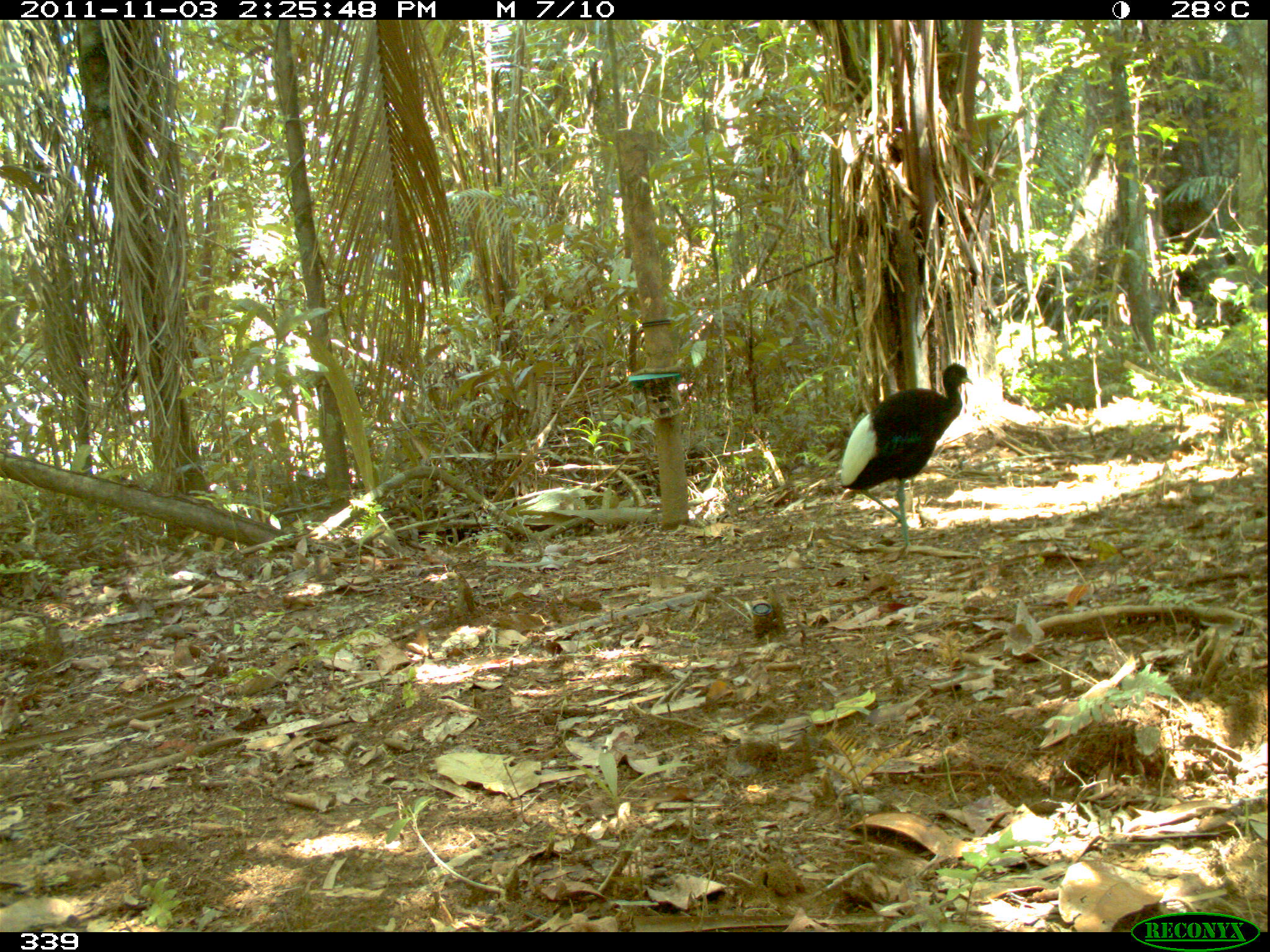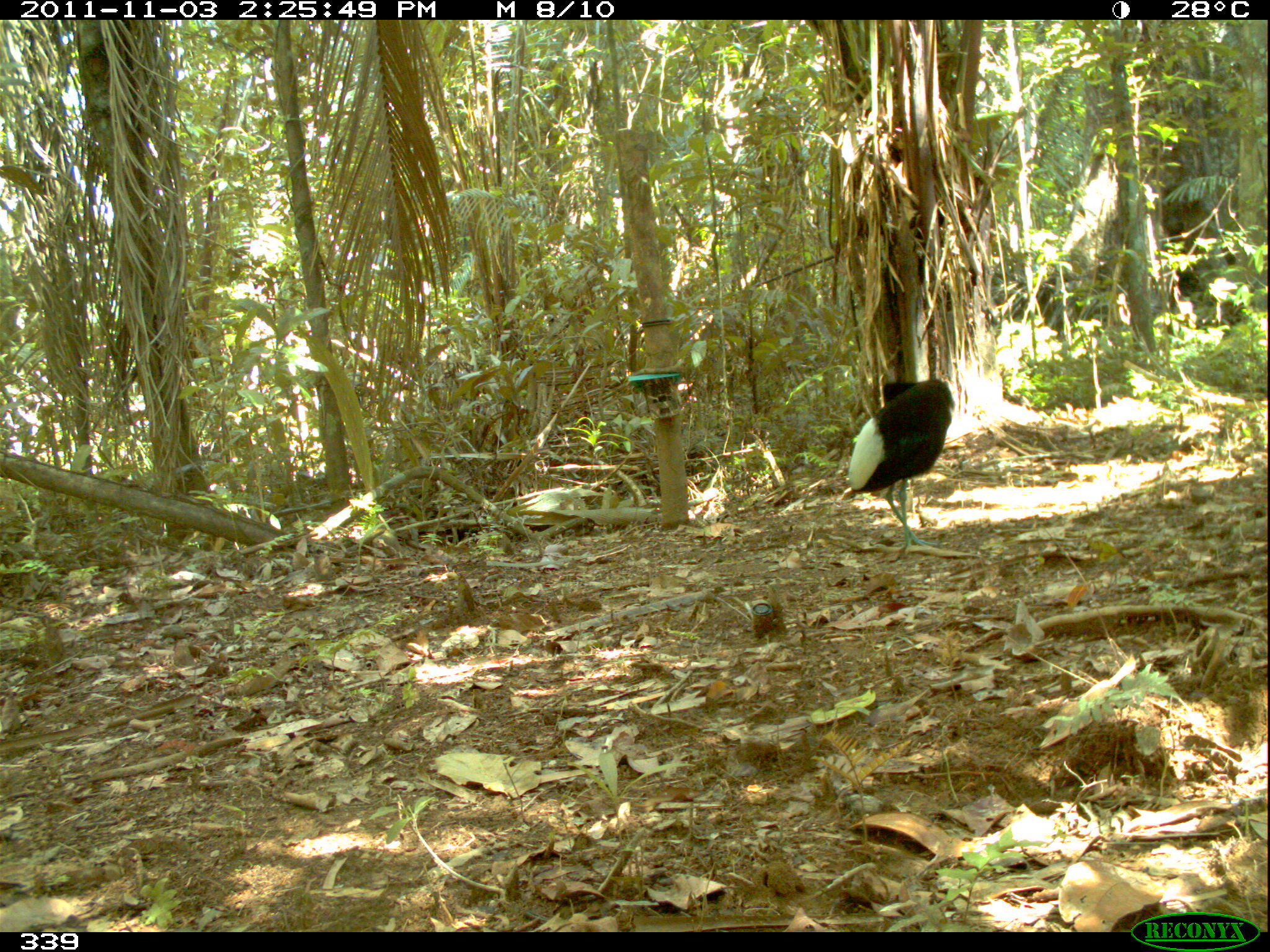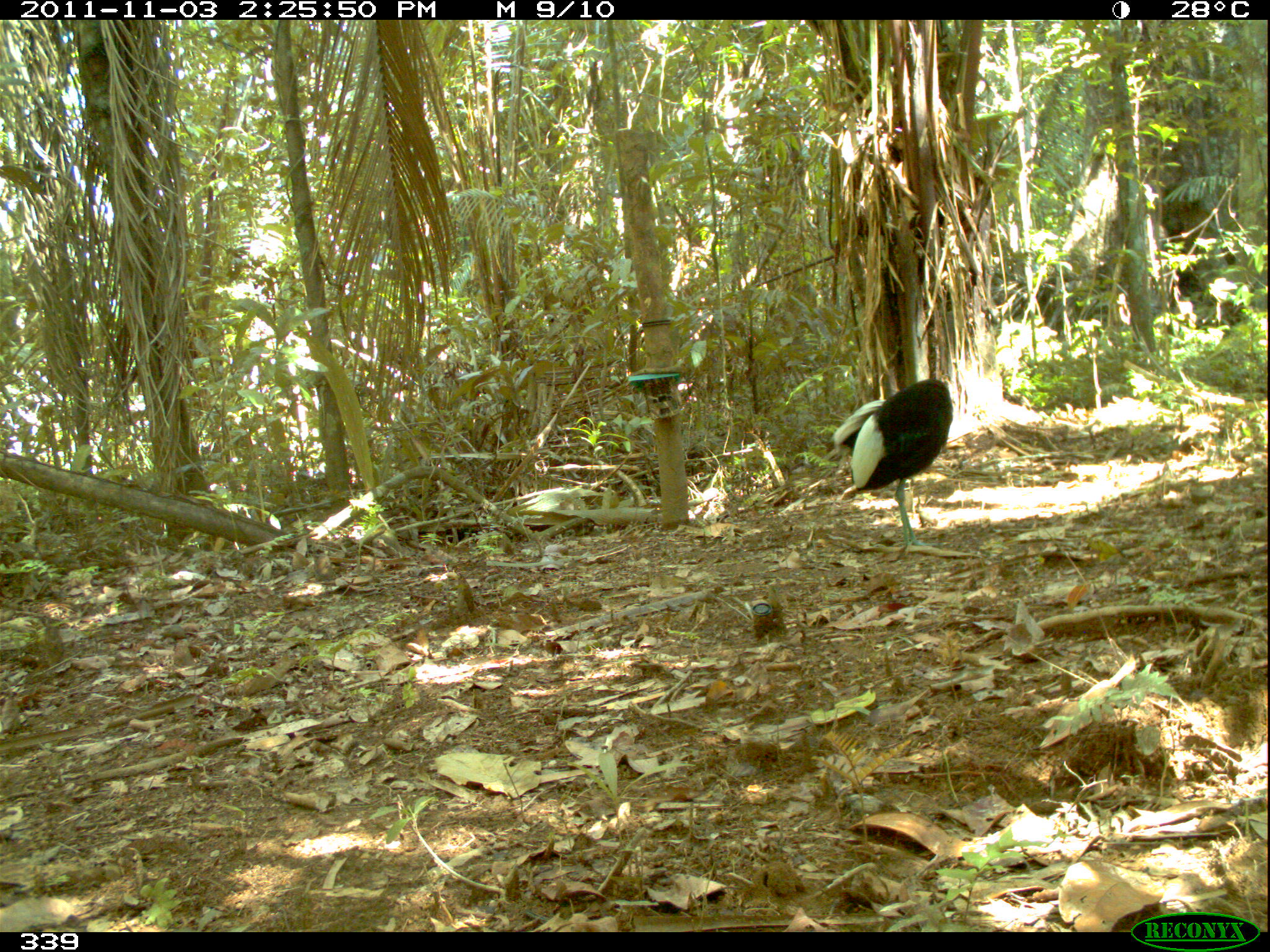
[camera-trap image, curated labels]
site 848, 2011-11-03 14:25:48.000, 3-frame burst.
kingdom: Animalia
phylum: Chordata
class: Aves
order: Gruiformes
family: Psophiidae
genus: Psophia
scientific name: Psophia leucoptera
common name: pale-winged trumpeter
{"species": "Psophia leucoptera (pale-winged trumpeter)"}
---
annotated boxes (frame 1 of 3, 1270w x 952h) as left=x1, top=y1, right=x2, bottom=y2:
psophia leucoptera: left=840, top=361, right=972, bottom=557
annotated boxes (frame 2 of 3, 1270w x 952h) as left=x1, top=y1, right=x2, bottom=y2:
psophia leucoptera: left=847, top=377, right=954, bottom=554